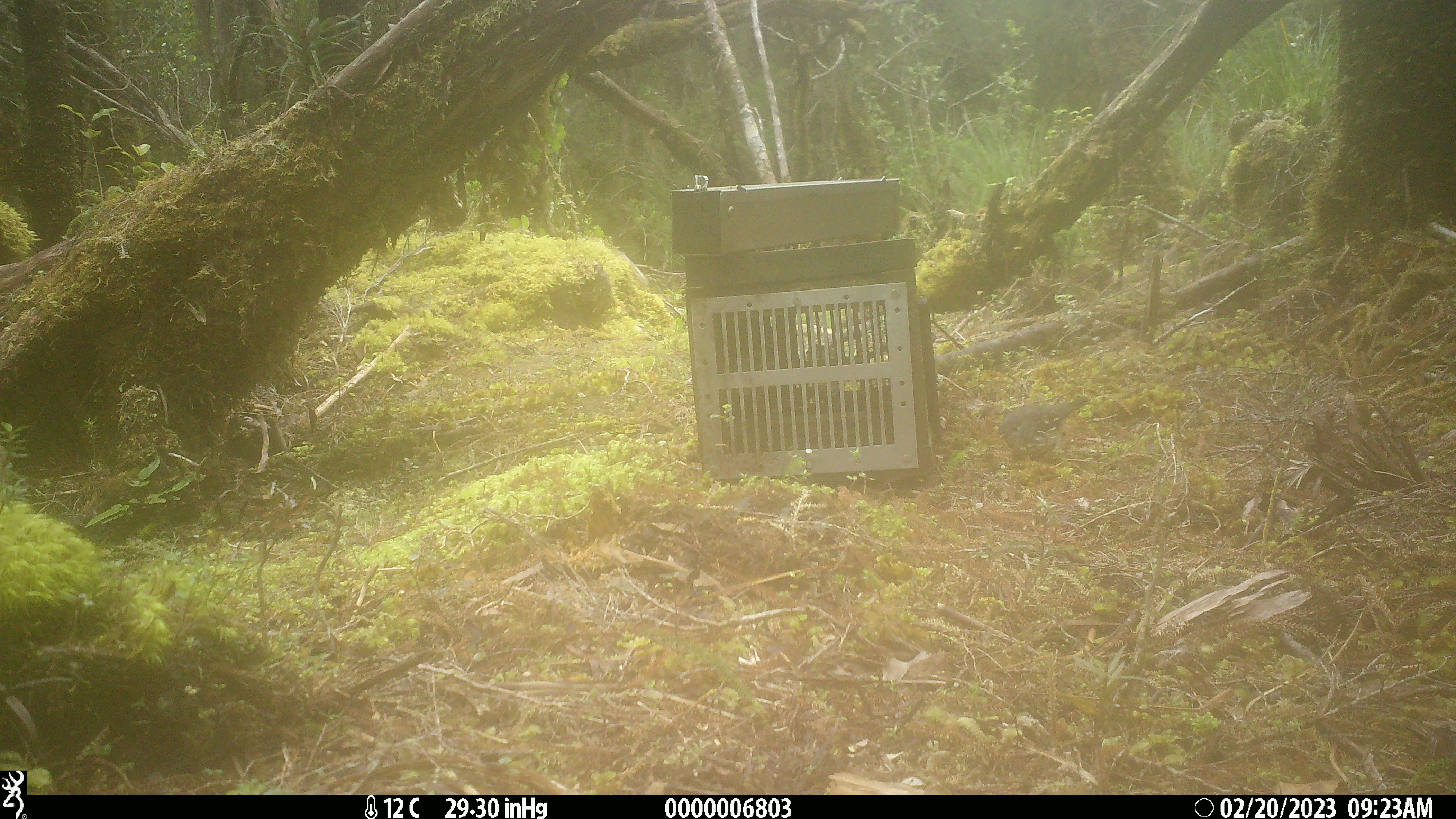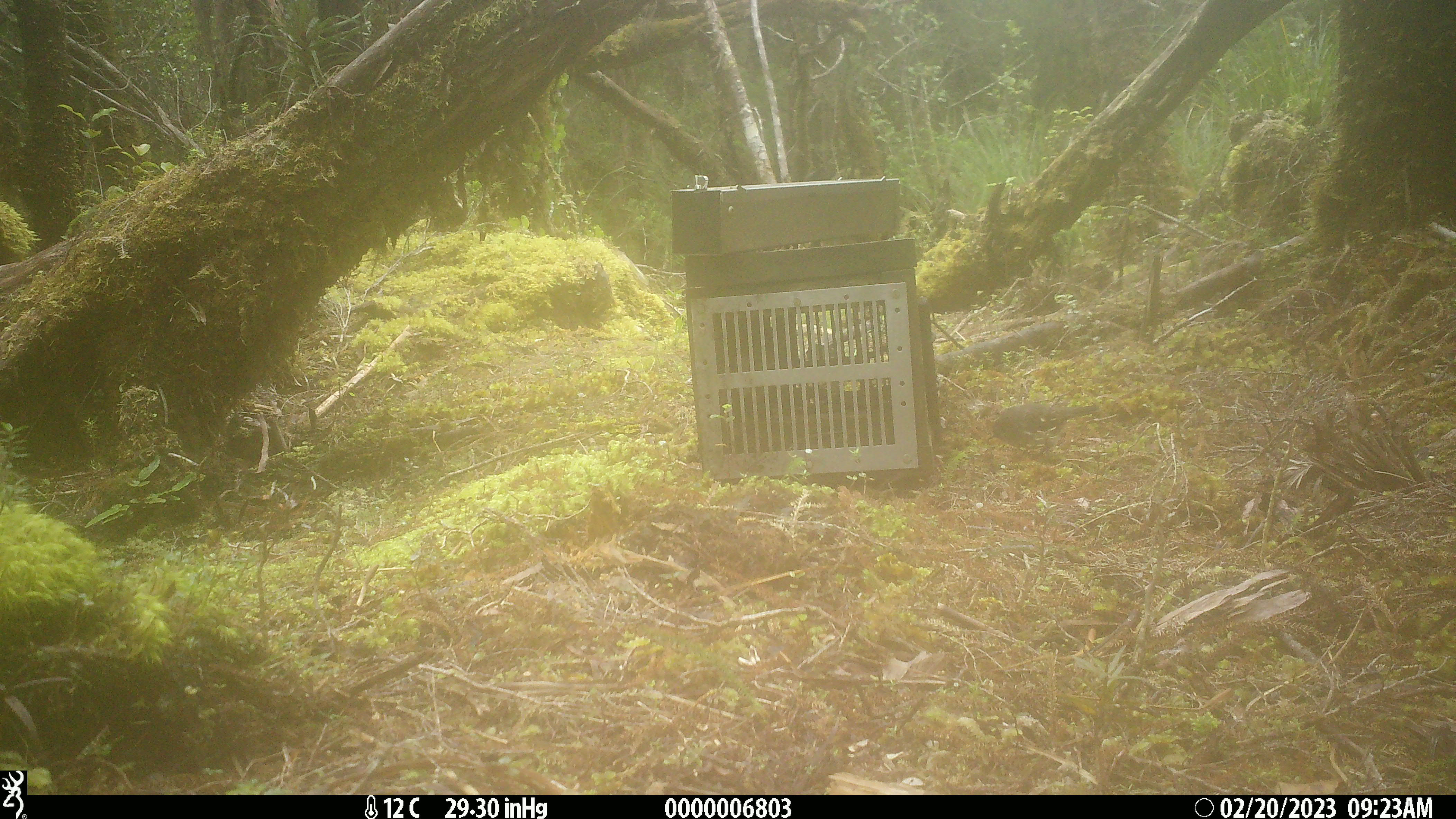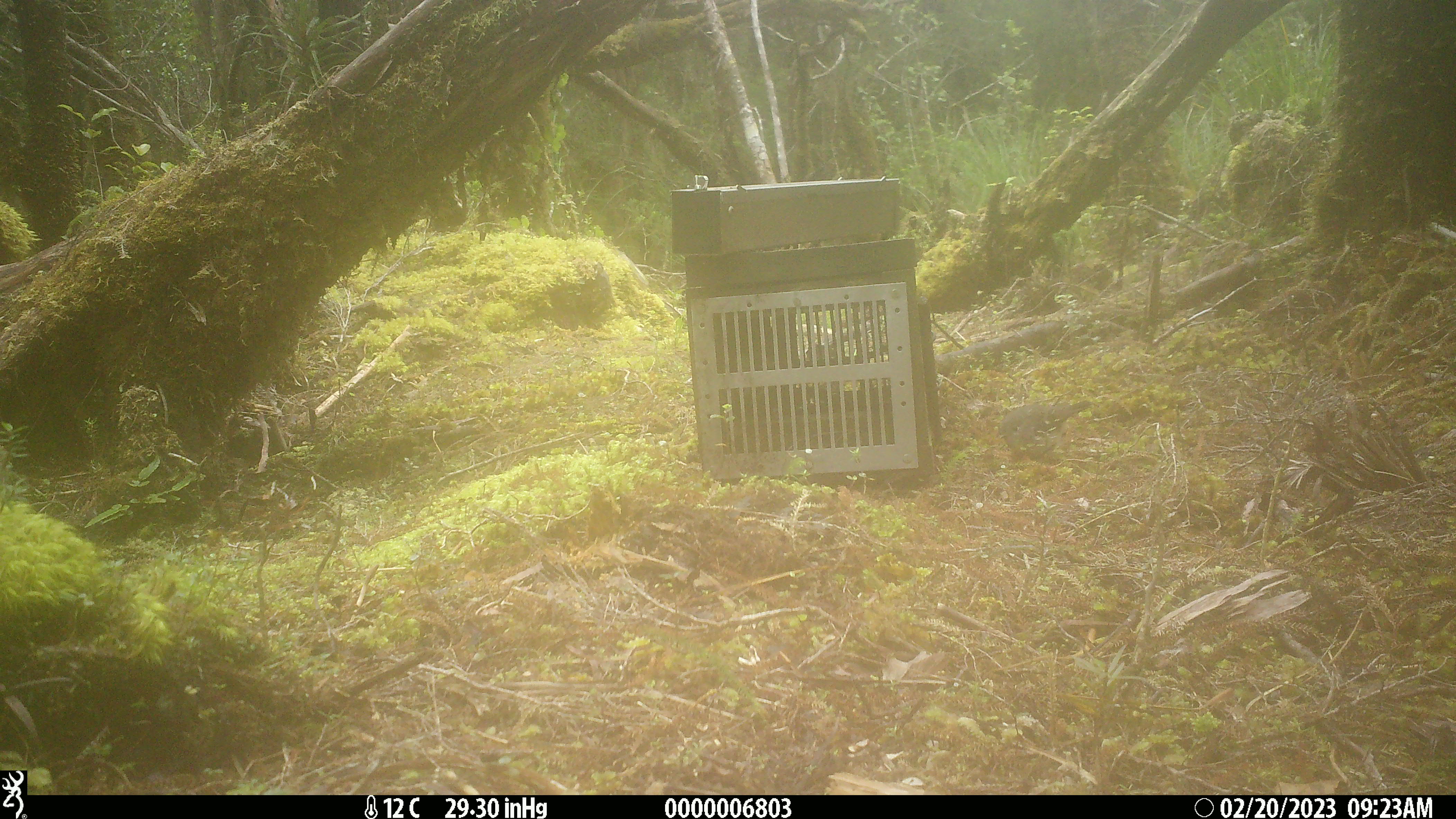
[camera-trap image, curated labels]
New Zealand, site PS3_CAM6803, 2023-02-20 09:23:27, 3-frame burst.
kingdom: Animalia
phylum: Chordata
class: Aves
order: Passeriformes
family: Petroicidae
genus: Petroica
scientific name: Petroica macrocephala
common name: tomtit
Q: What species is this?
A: Tomtit (Petroica macrocephala).